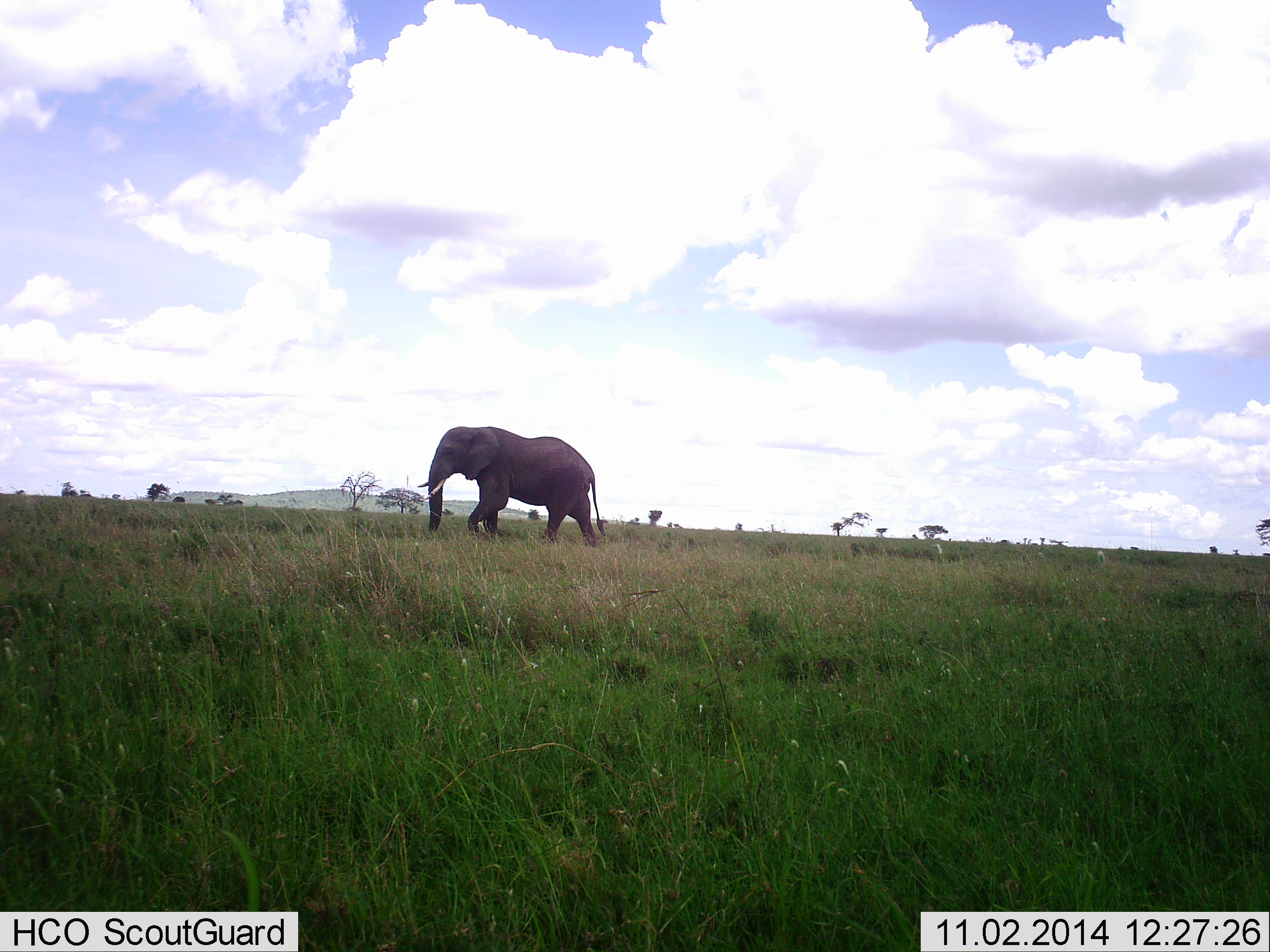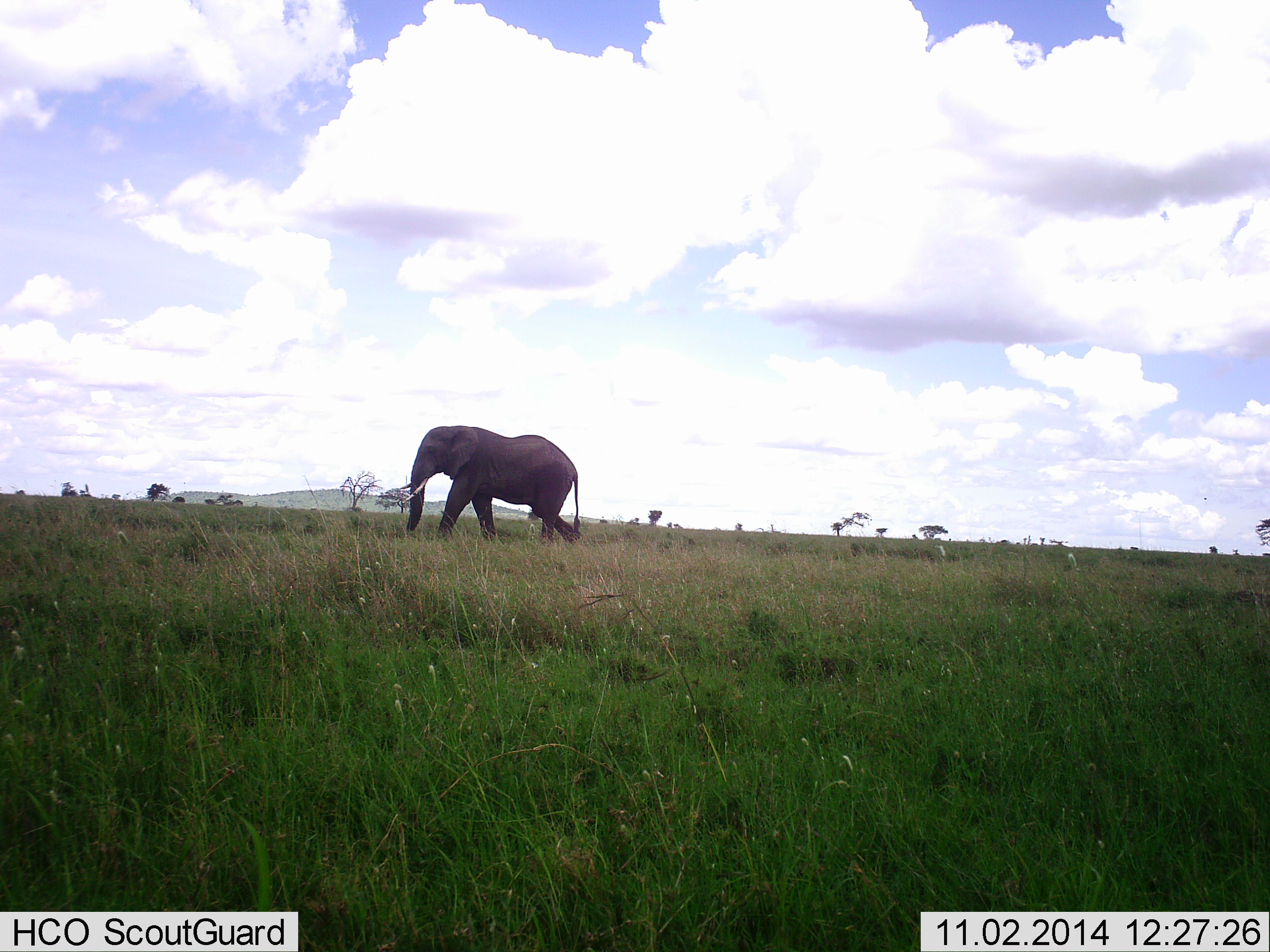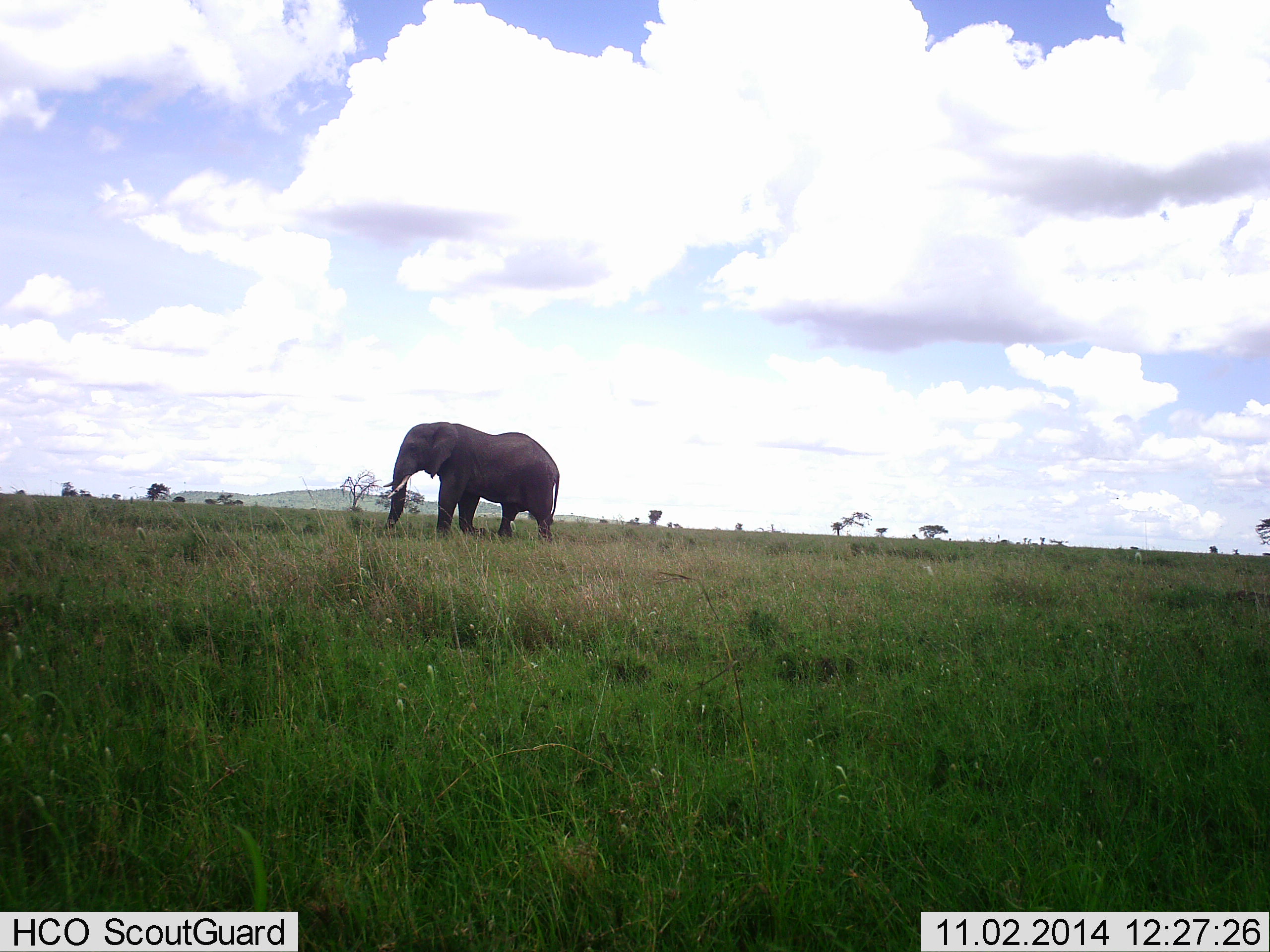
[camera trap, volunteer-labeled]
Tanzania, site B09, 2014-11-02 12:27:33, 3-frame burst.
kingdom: Animalia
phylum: Chordata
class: Mammalia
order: Proboscidea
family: Elephantidae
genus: Loxodonta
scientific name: Loxodonta africana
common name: african bush elephant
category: elephant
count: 1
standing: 0%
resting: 0%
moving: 100%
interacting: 0%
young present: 0%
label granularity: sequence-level